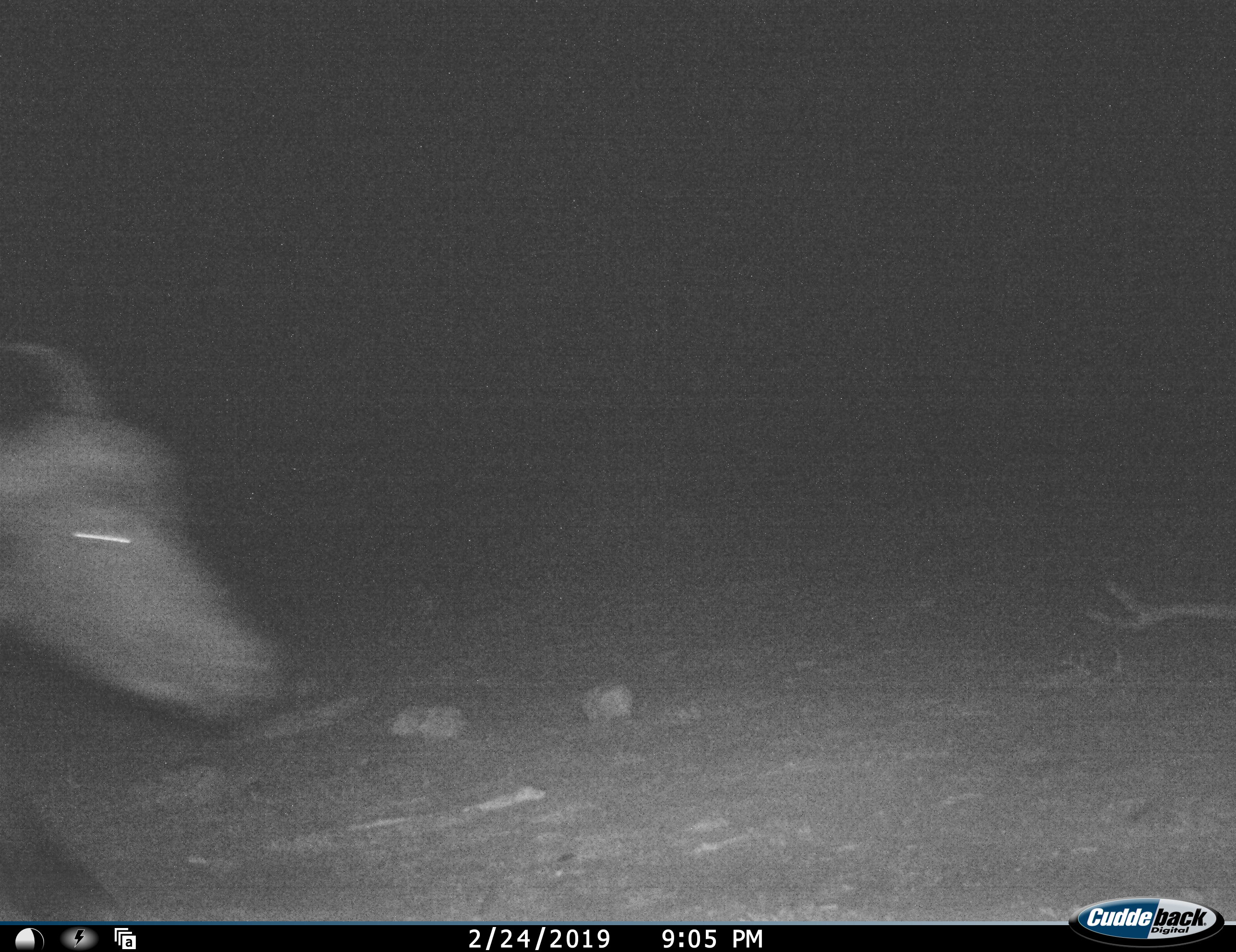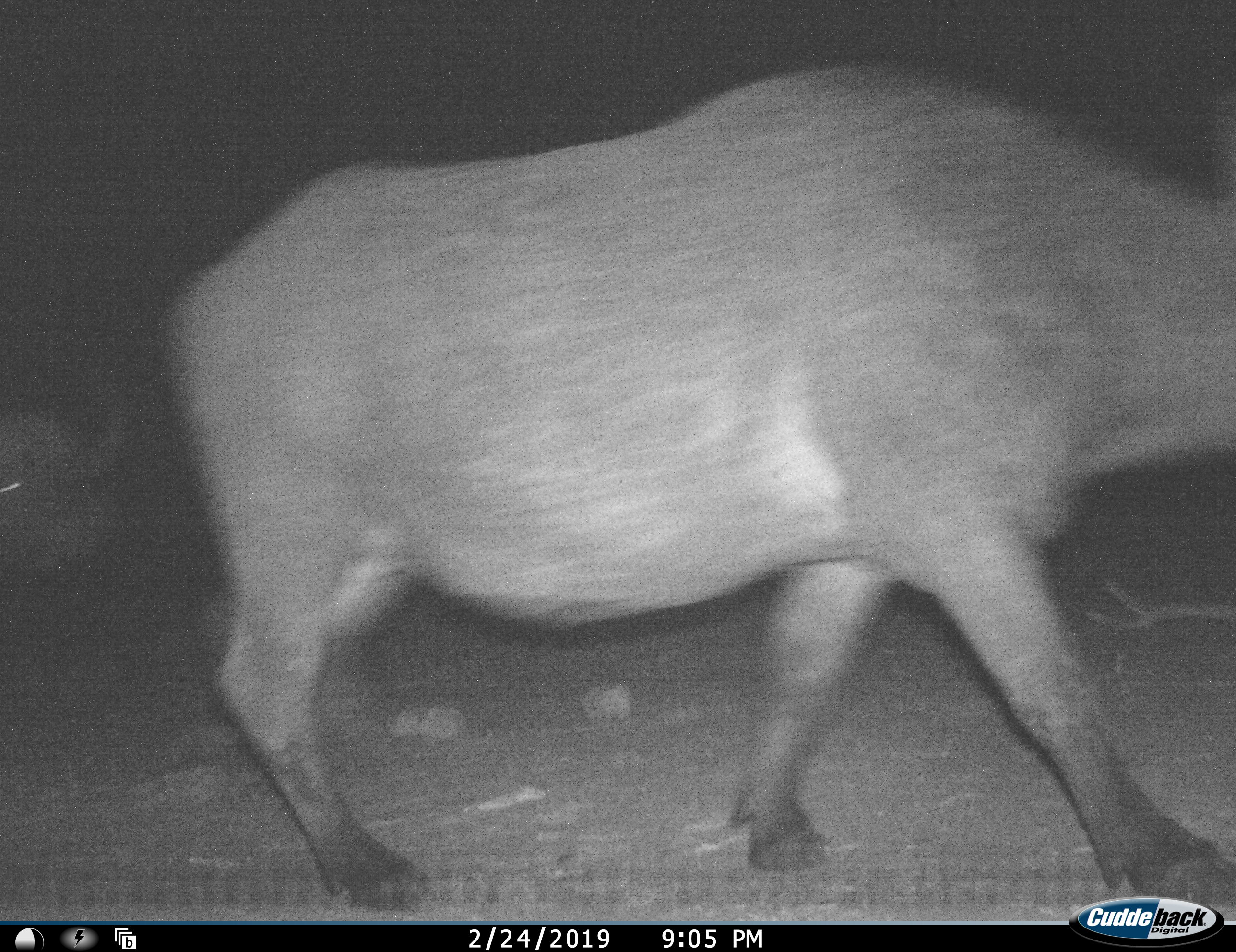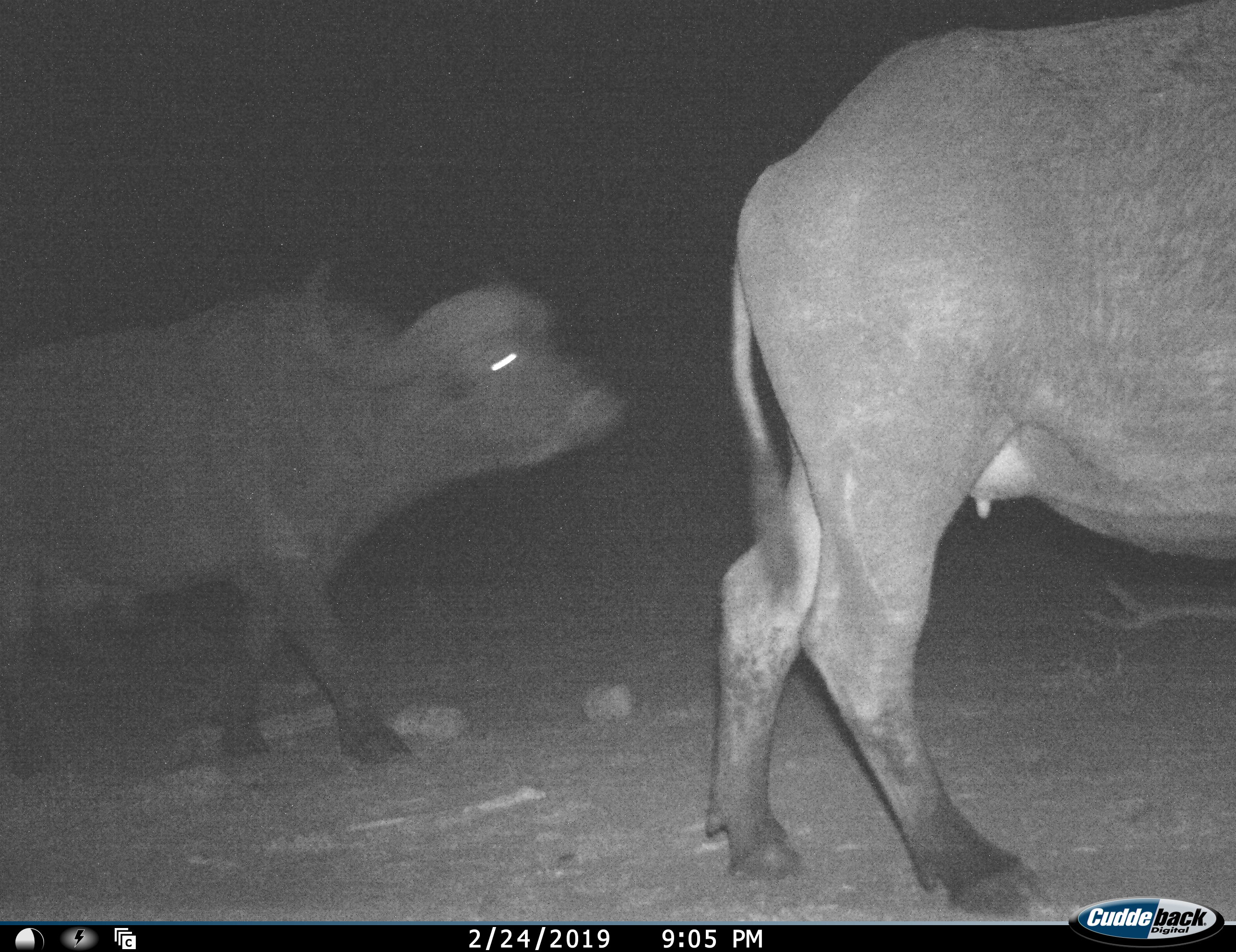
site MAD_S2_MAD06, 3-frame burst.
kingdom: Animalia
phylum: Chordata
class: Mammalia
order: Artiodactyla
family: Bovidae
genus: Syncerus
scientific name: Syncerus caffer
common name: african buffalo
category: buffalo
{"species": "buffalo (african buffalo) (Syncerus caffer)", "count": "2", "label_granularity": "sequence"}